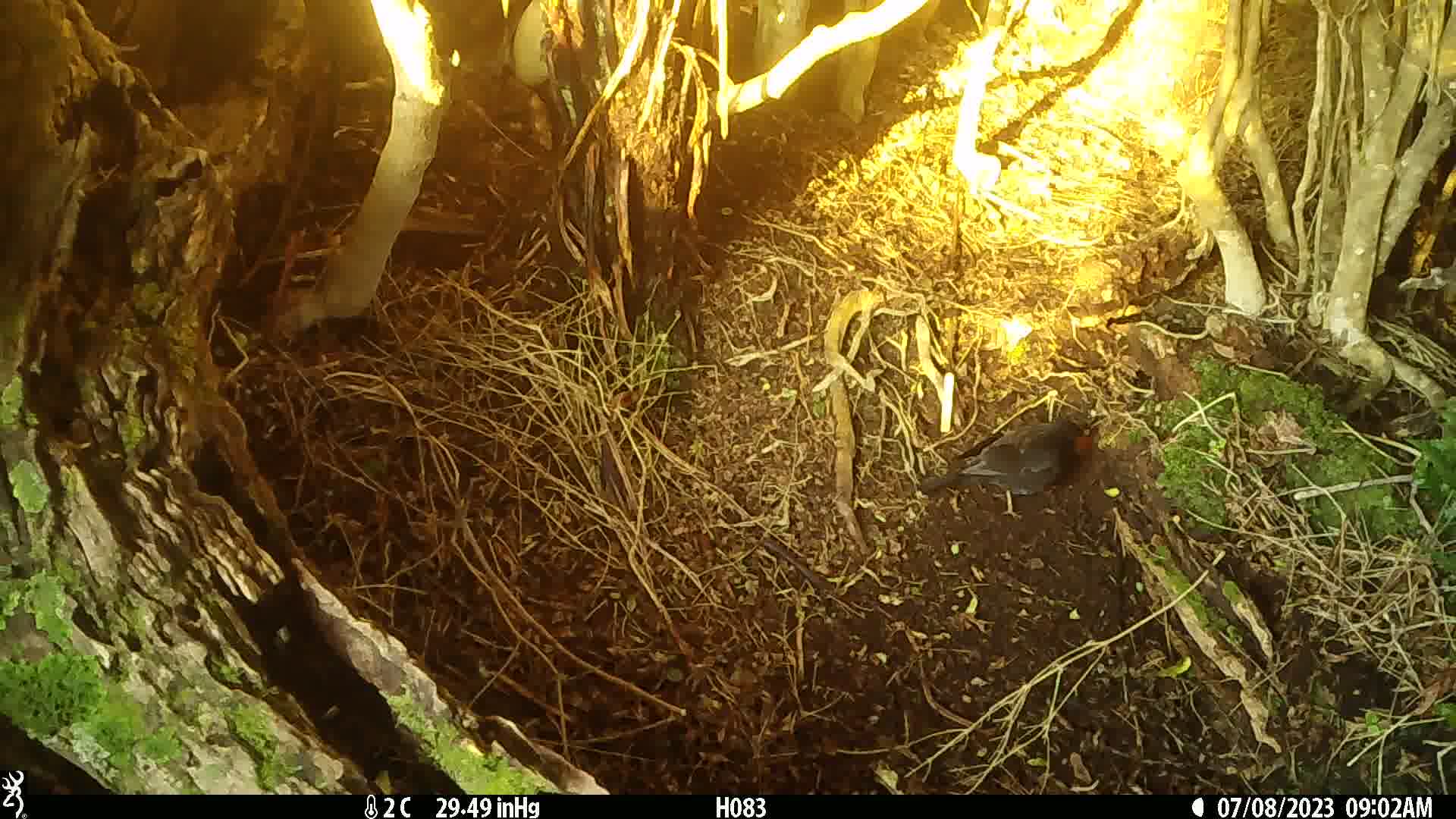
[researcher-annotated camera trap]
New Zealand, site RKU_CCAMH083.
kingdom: Animalia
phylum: Chordata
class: Aves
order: Passeriformes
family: Turdidae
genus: Turdus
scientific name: Turdus merula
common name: eurasian blackbird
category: blackbird